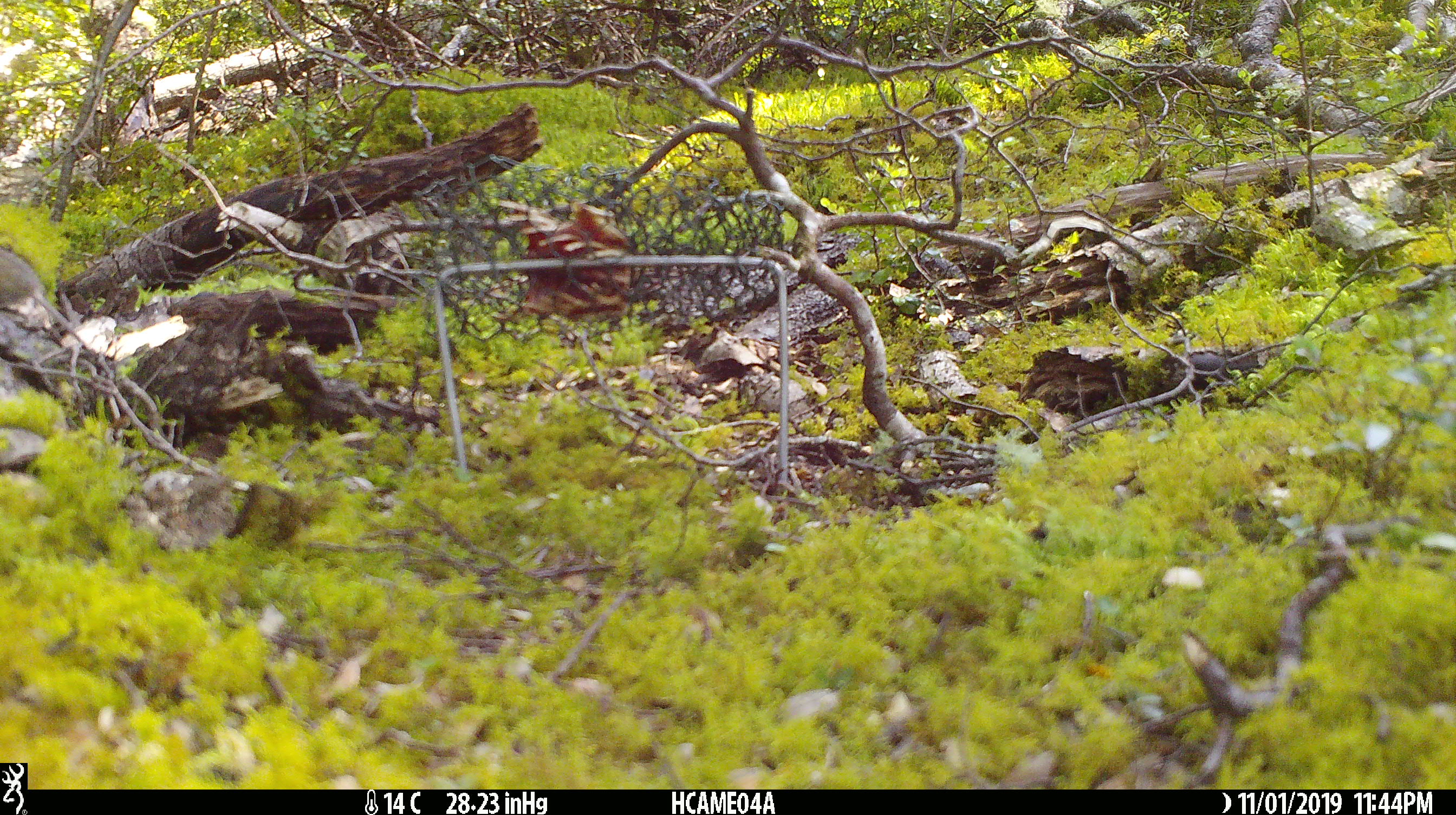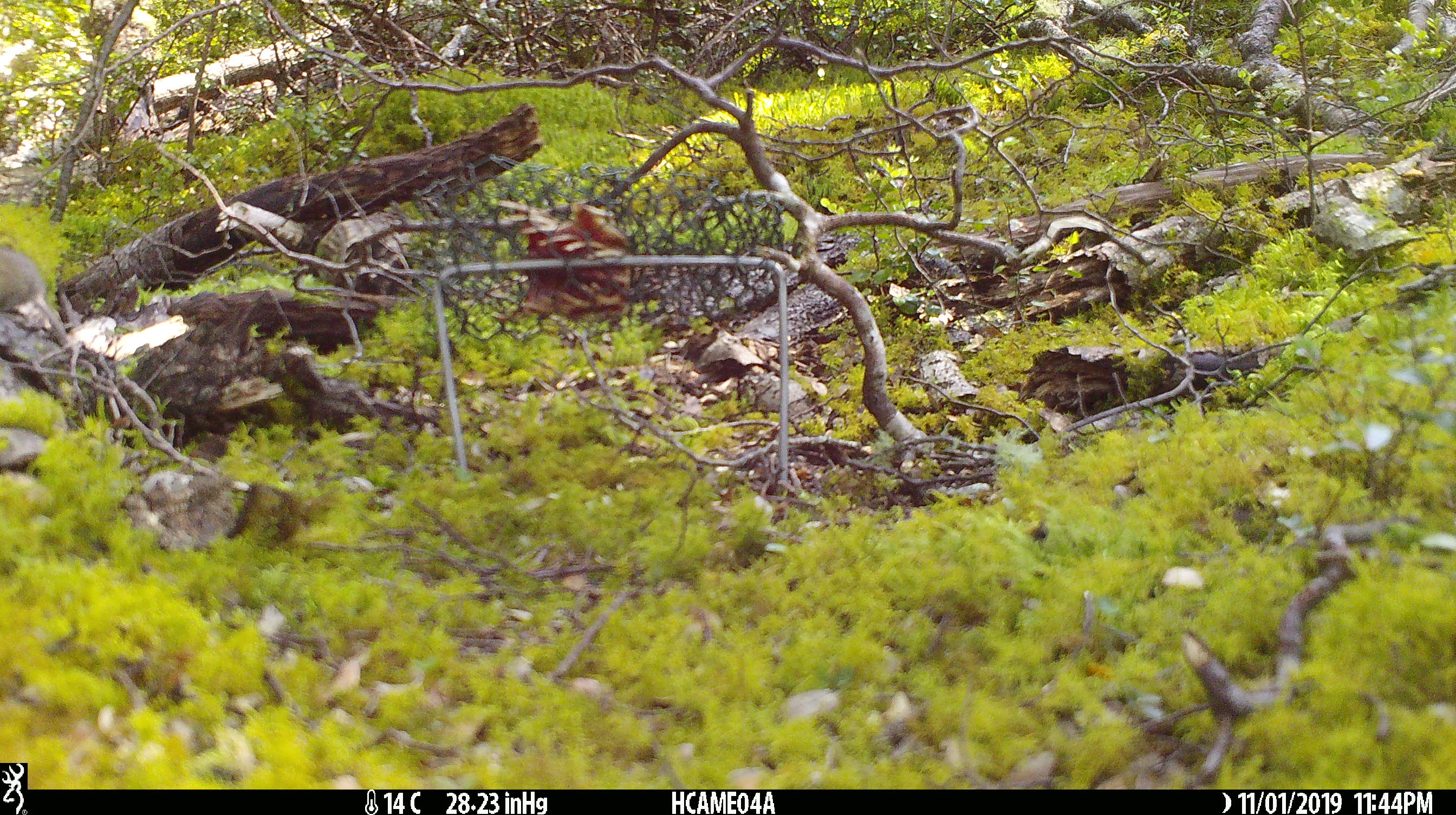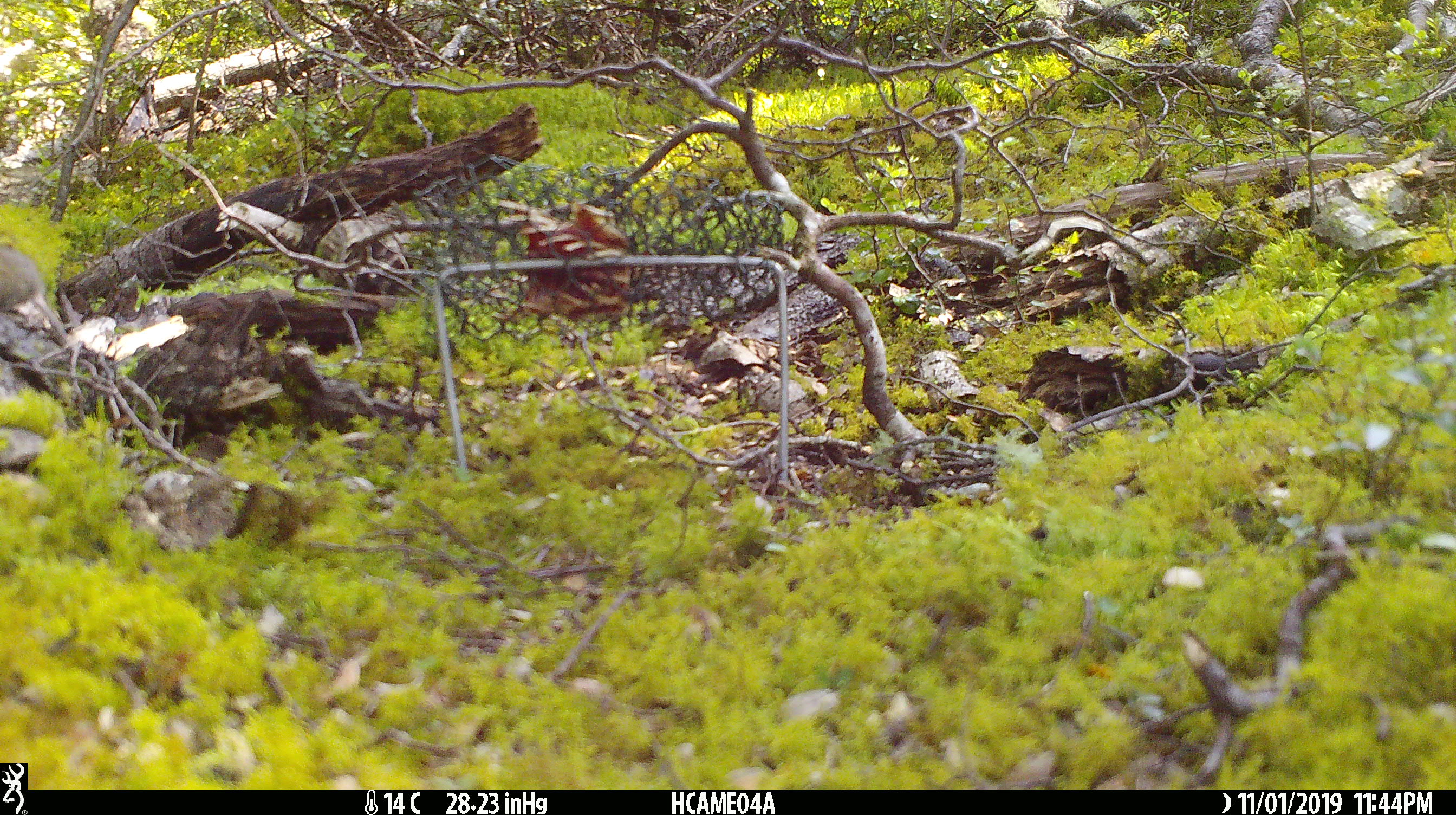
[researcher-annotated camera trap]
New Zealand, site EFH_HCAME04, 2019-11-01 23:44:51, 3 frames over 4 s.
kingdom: Animalia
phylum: Chordata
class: Mammalia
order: Rodentia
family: Muridae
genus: Mus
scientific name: Mus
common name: mouse